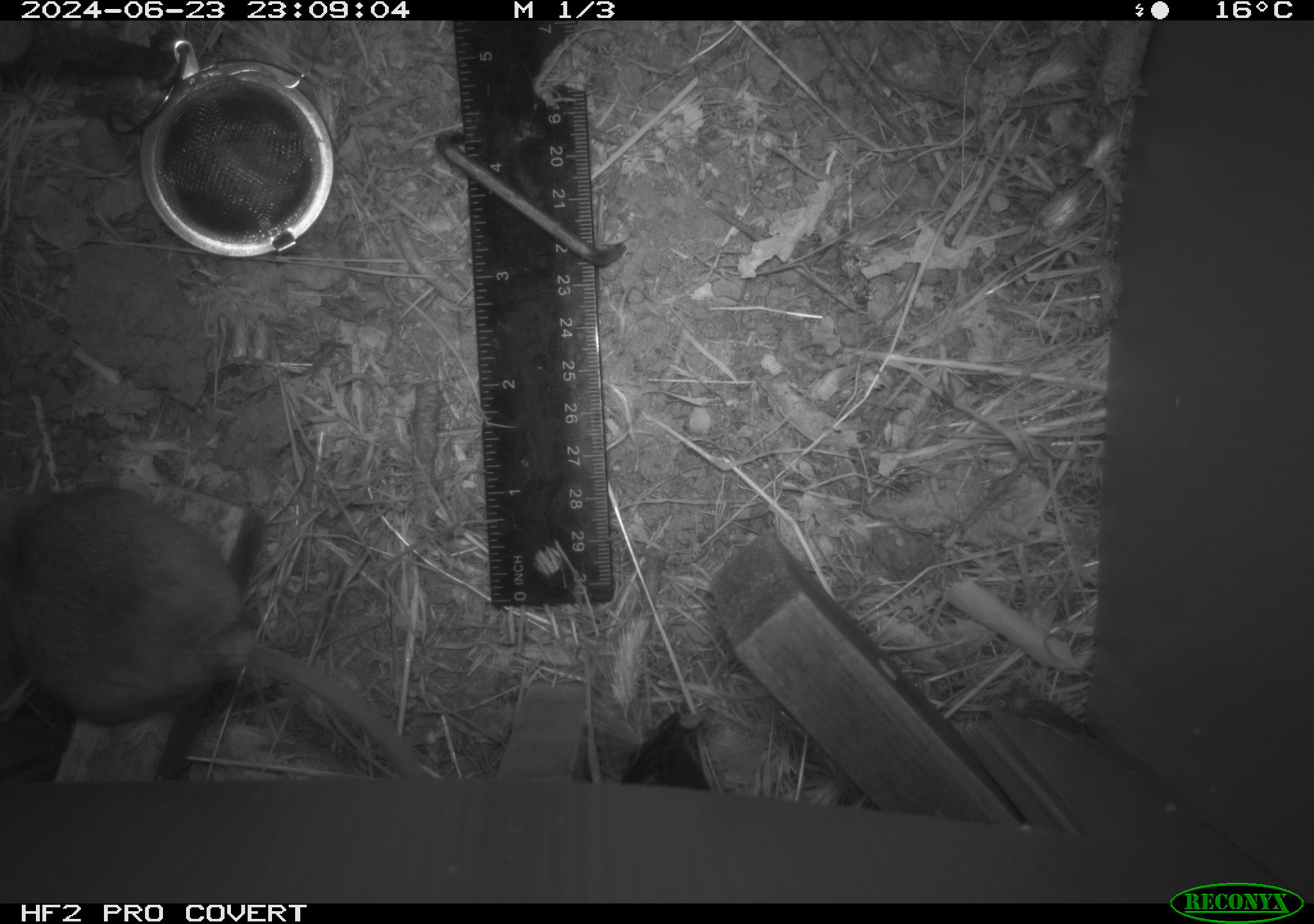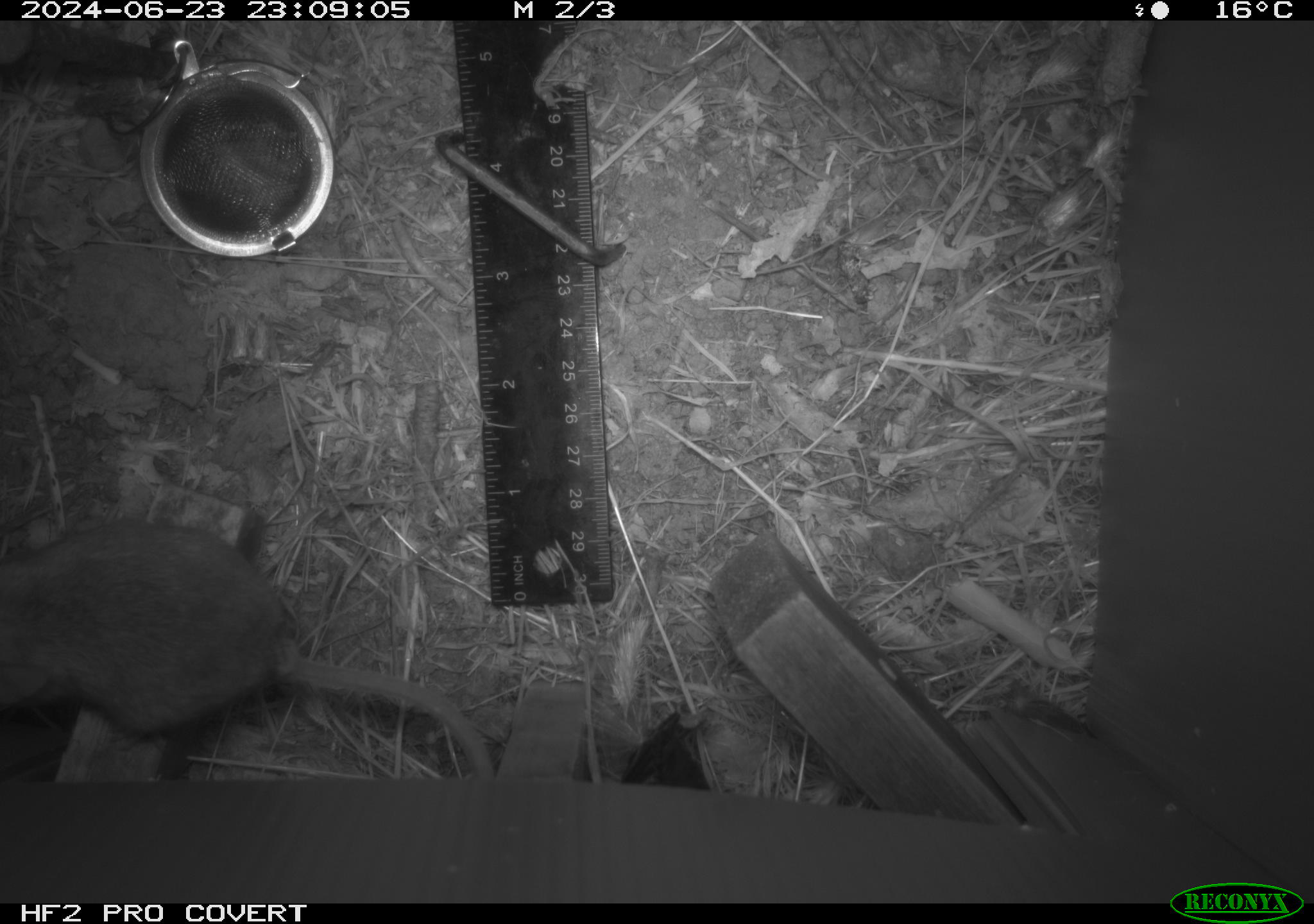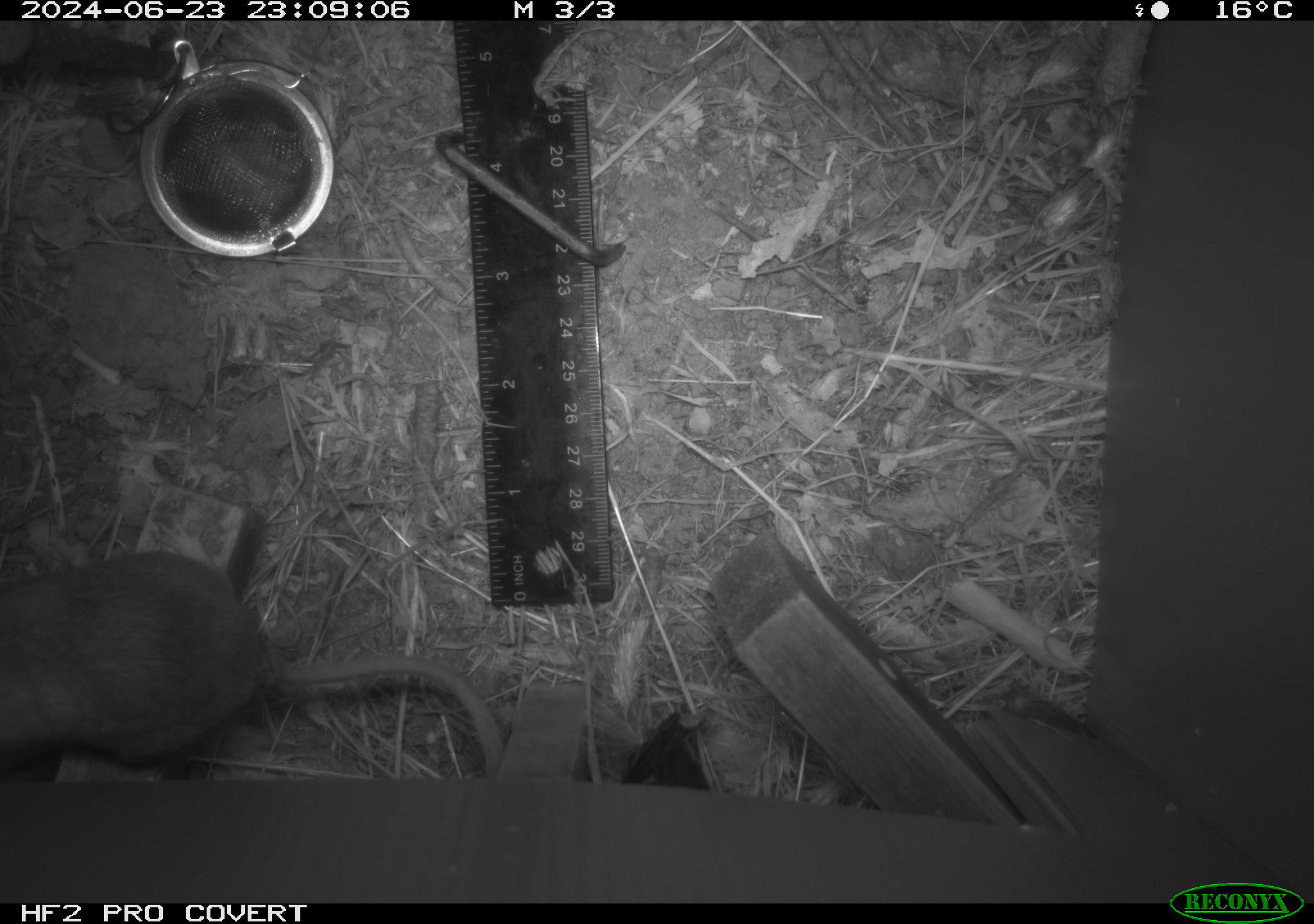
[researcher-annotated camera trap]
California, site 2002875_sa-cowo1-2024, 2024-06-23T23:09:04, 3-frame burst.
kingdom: Animalia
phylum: Chordata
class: Mammalia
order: Rodentia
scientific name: Rodentia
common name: rodent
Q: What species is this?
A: Rodent (Rodentia).